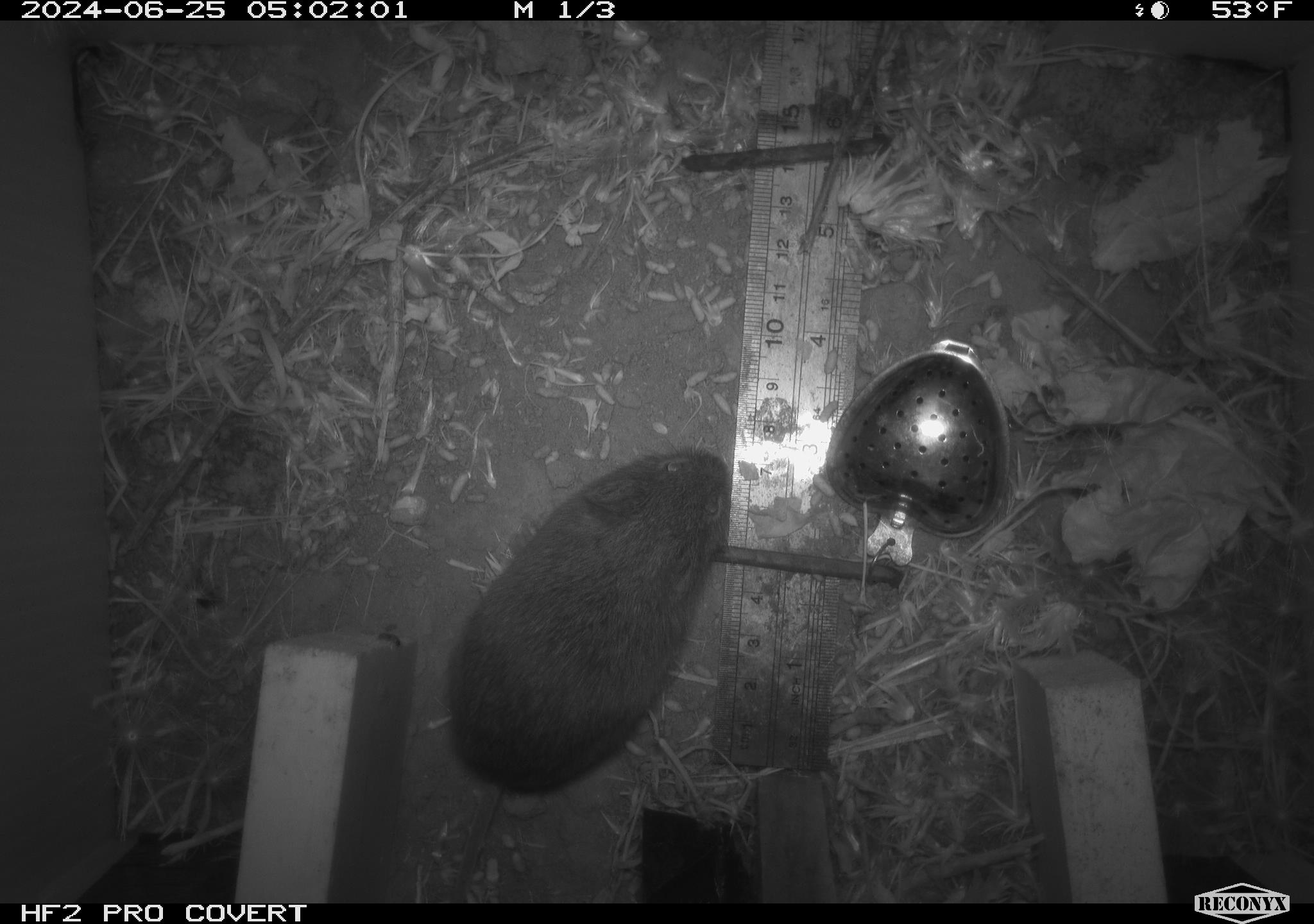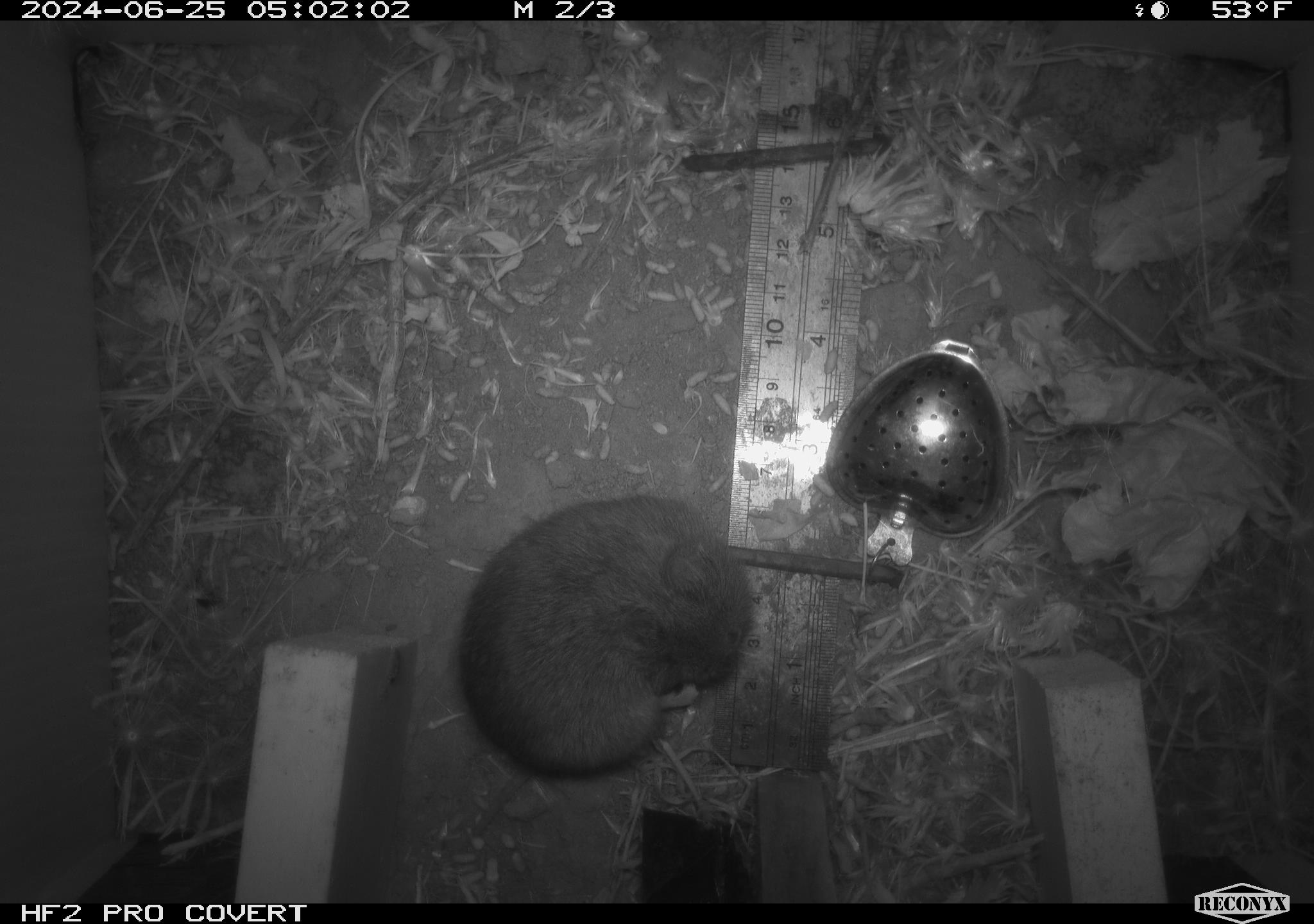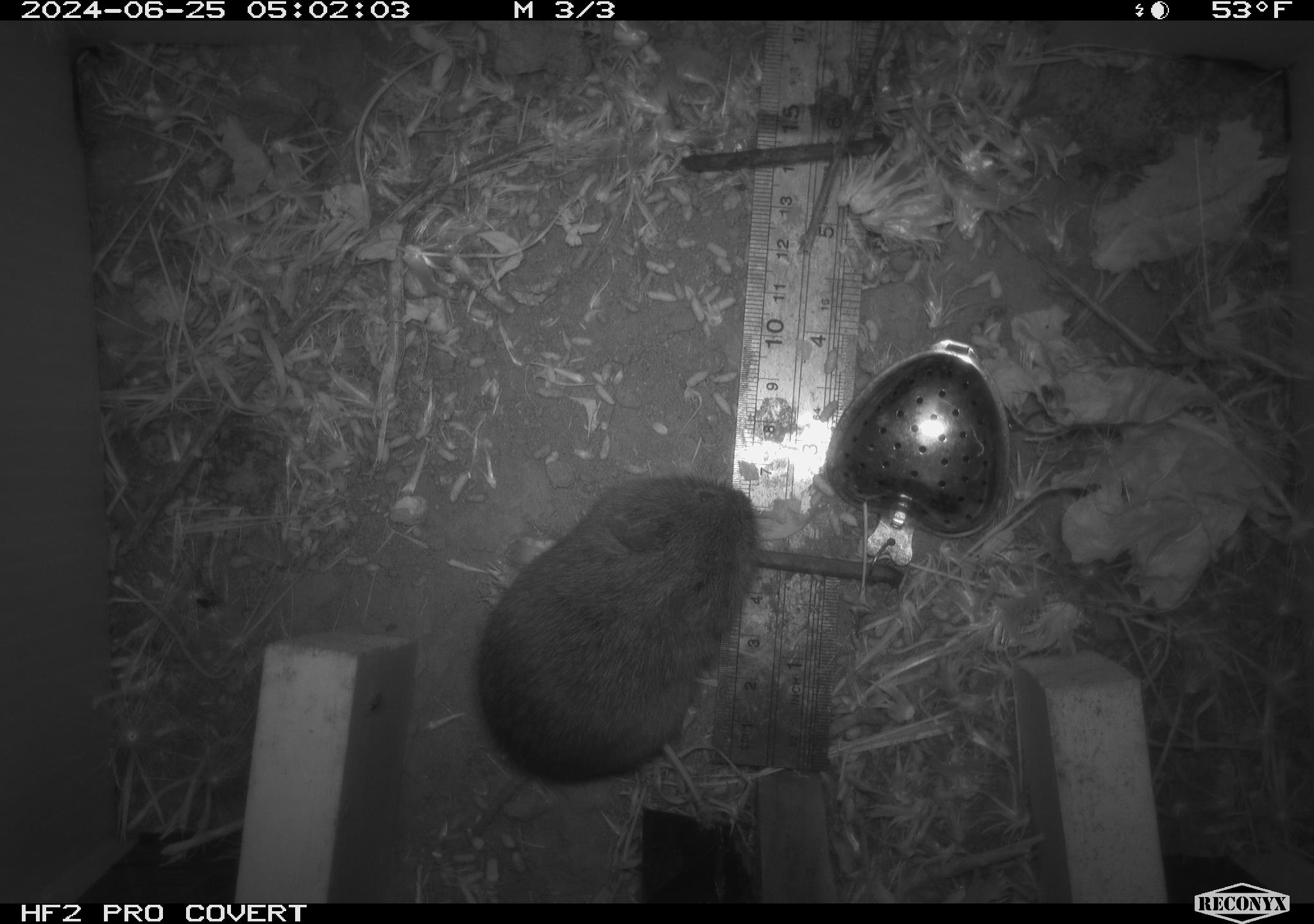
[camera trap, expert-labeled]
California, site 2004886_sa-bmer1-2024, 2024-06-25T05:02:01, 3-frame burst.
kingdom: Animalia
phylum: Chordata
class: Mammalia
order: Rodentia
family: Cricetidae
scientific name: Cricetidae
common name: hamsters, voles, lemmings, and allies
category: cricetidae family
Cricetidae family (hamsters, voles, lemmings, and allies) (Cricetidae).